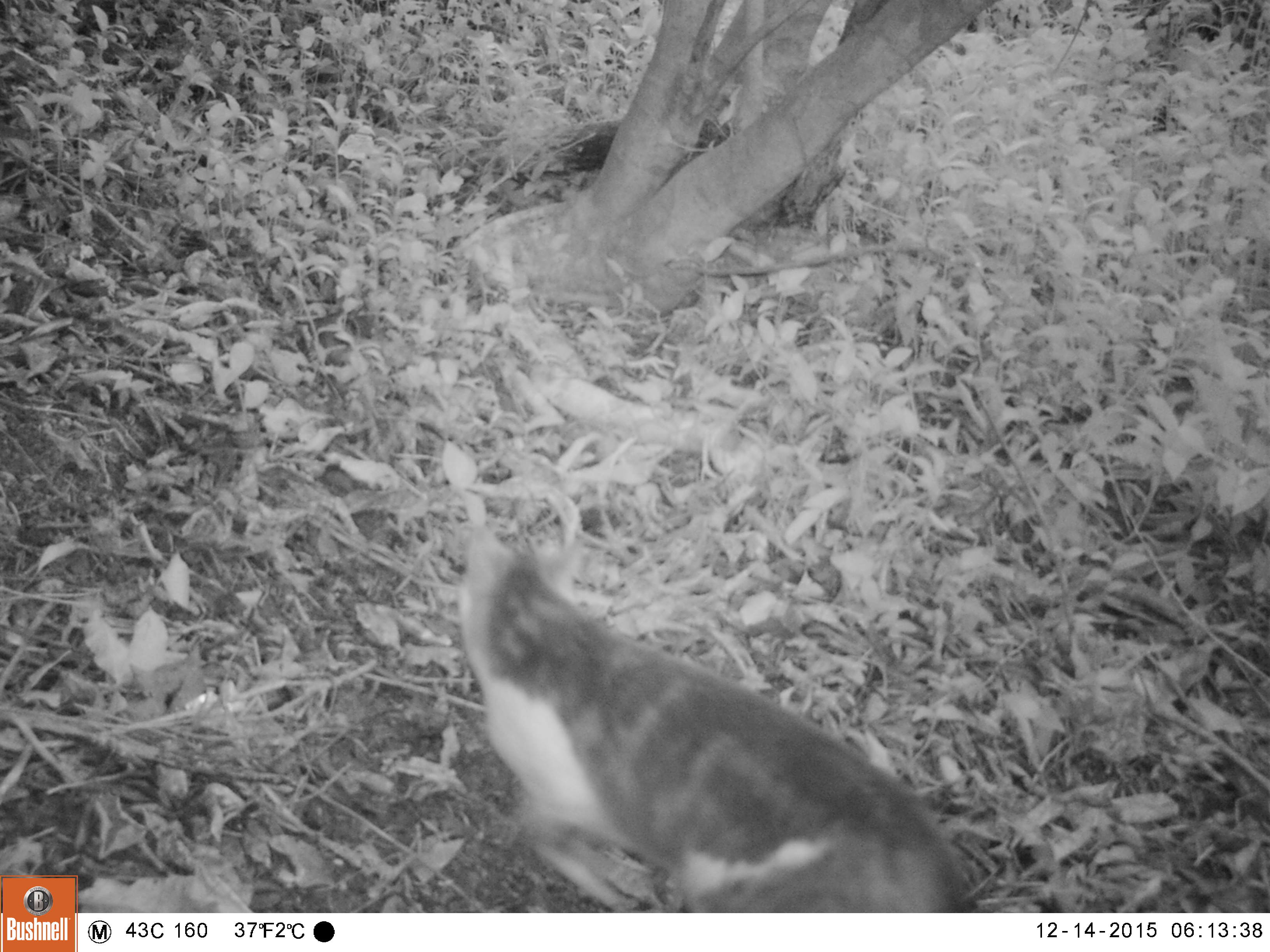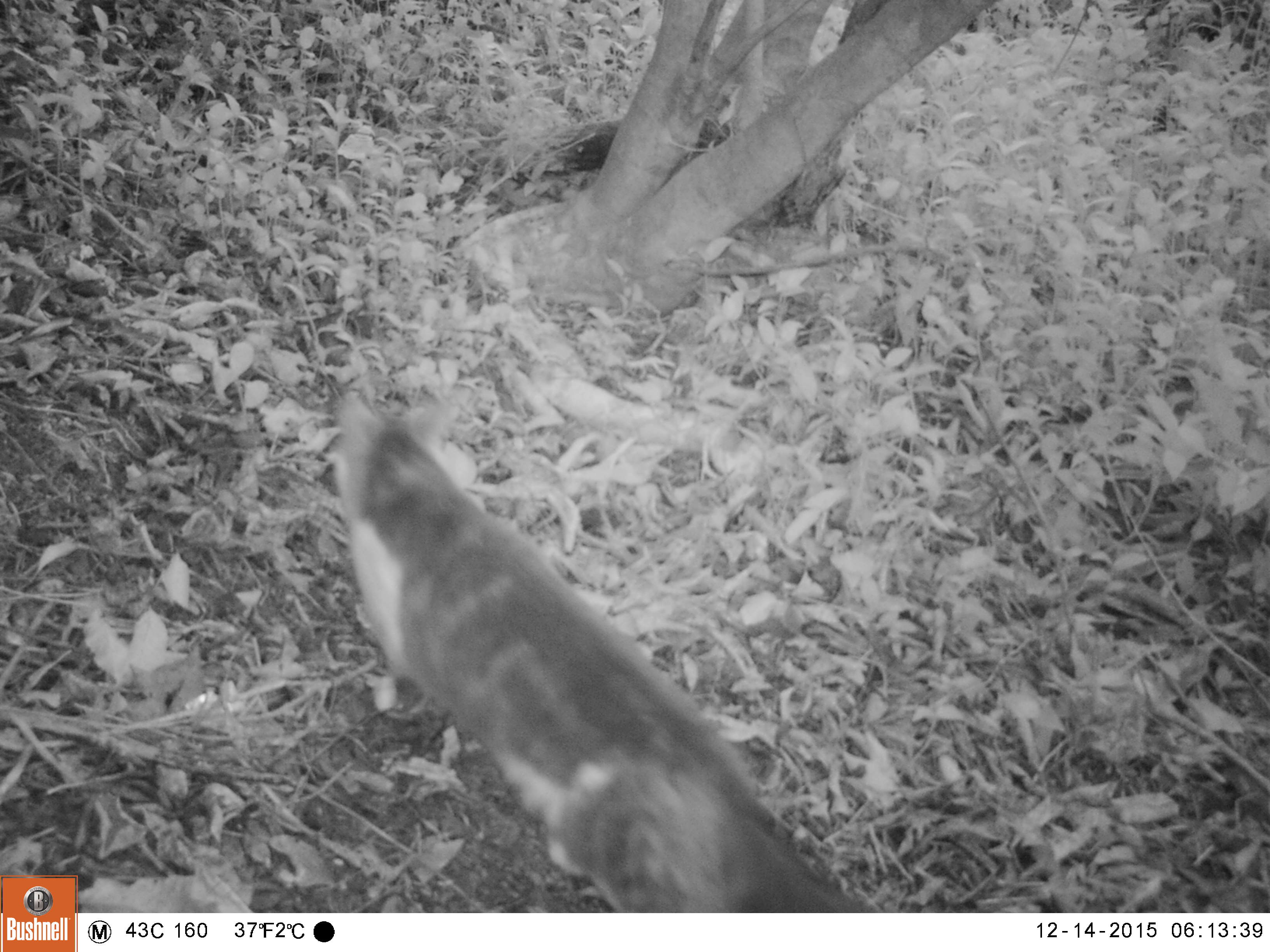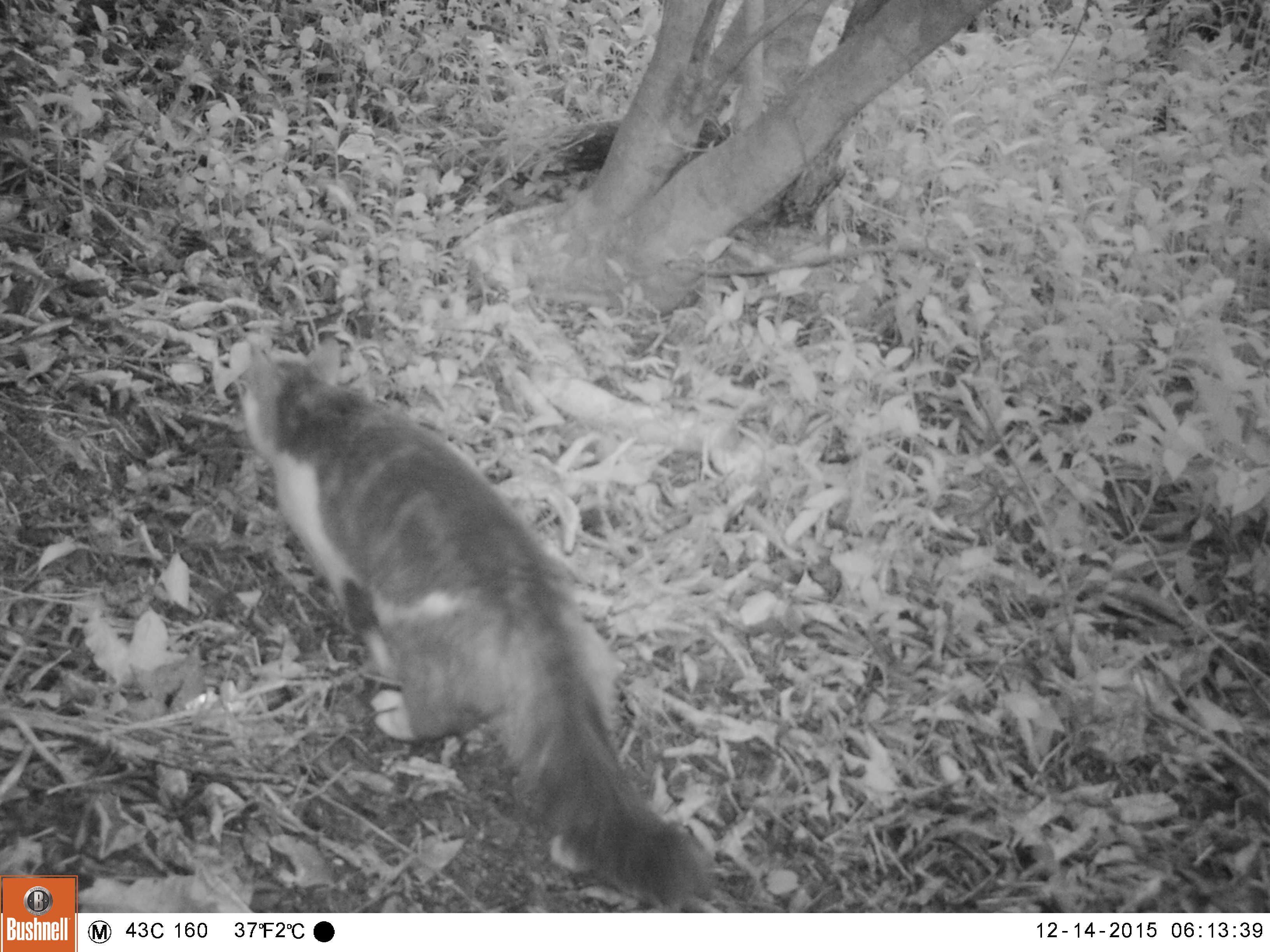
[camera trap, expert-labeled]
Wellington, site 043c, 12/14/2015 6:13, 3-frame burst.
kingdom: Animalia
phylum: Chordata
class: Mammalia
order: Carnivora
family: Felidae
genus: Felis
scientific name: Felis catus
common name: cat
Cat (Felis catus).